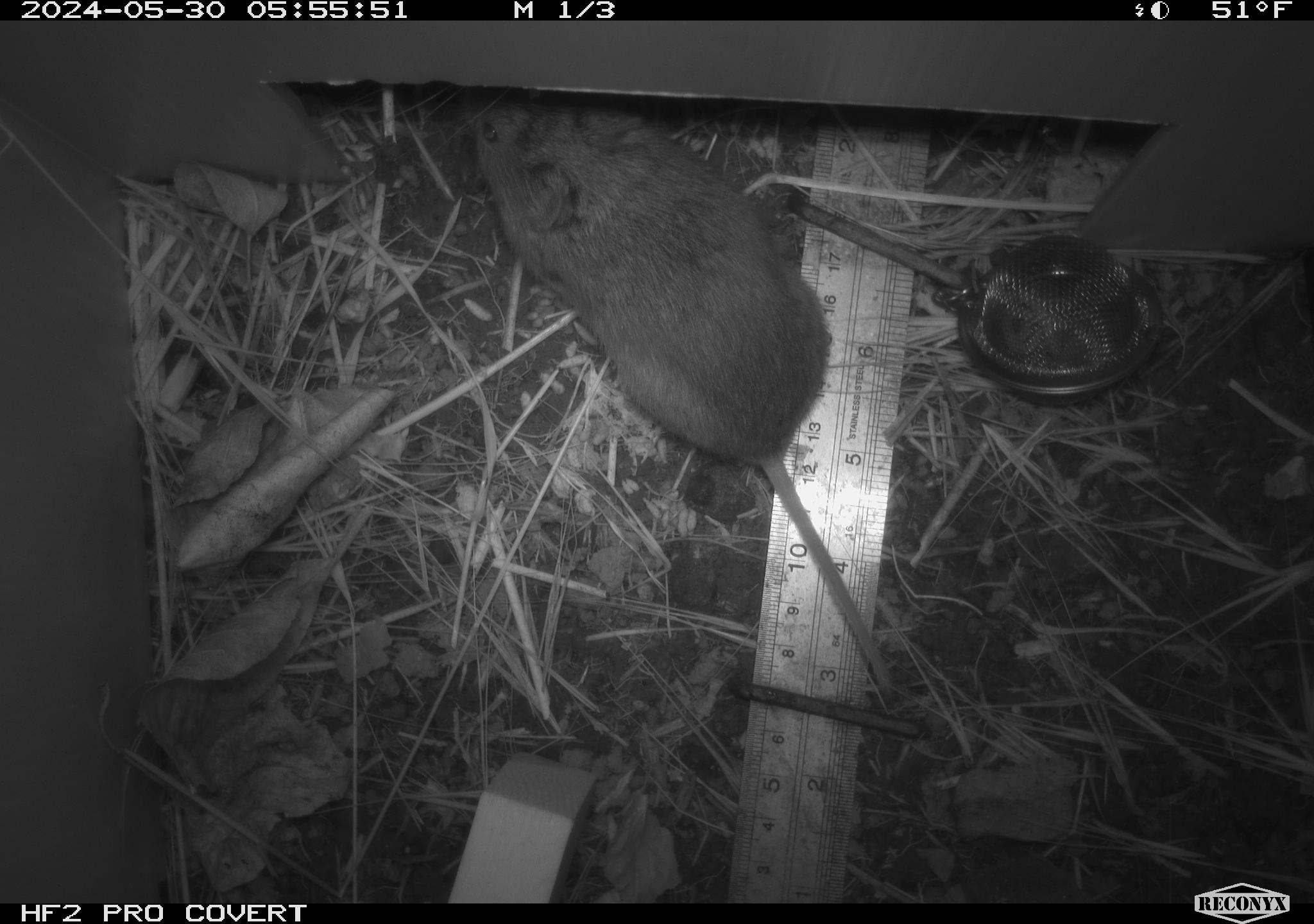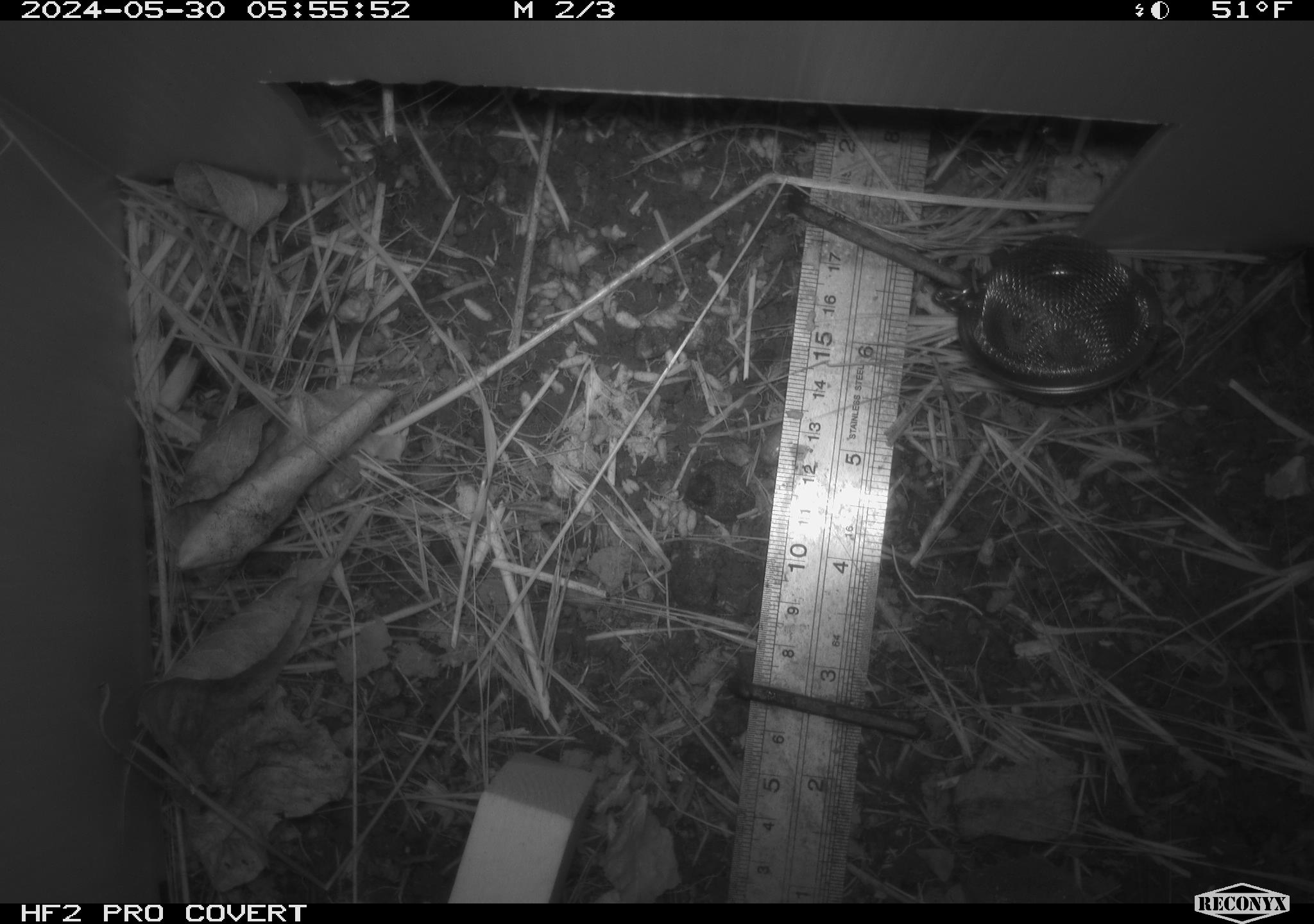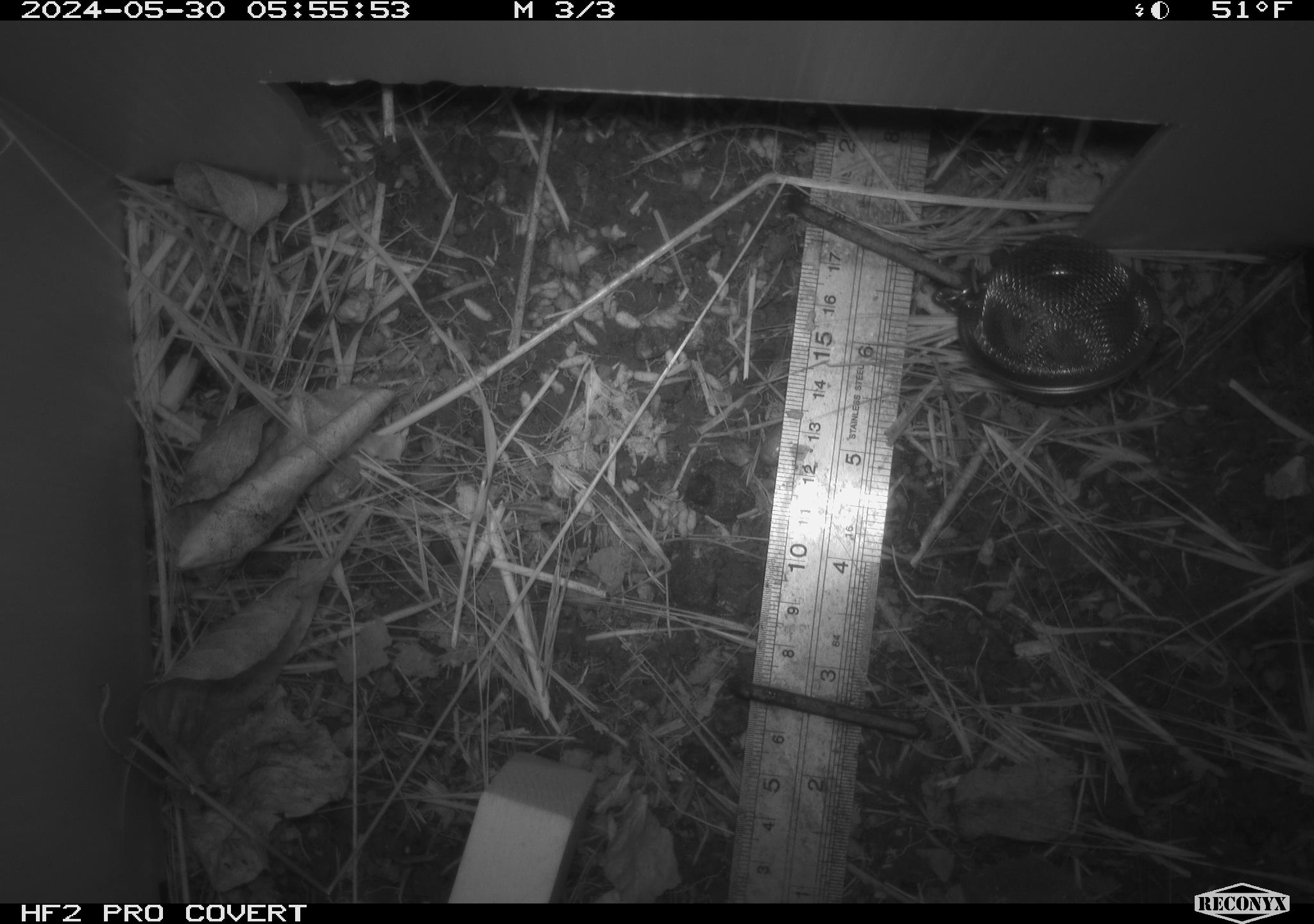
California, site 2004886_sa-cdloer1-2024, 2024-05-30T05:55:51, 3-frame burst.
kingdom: Animalia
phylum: Chordata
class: Mammalia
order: Rodentia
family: Cricetidae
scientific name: Arvicolinae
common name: voles, lemmings, and muskrats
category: arvicolinae subfamily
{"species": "arvicolinae subfamily (voles, lemmings, and muskrats) (Arvicolinae)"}